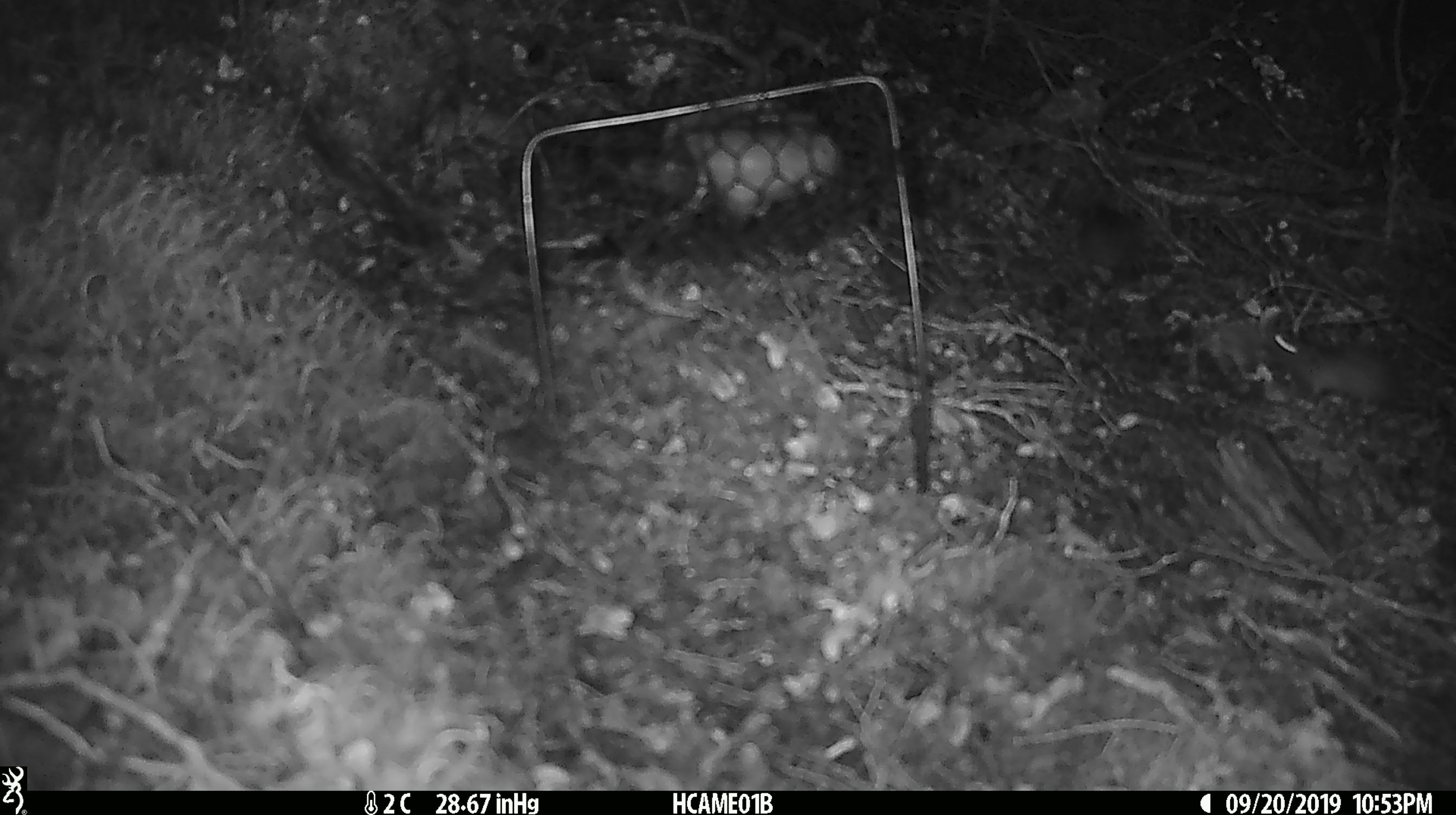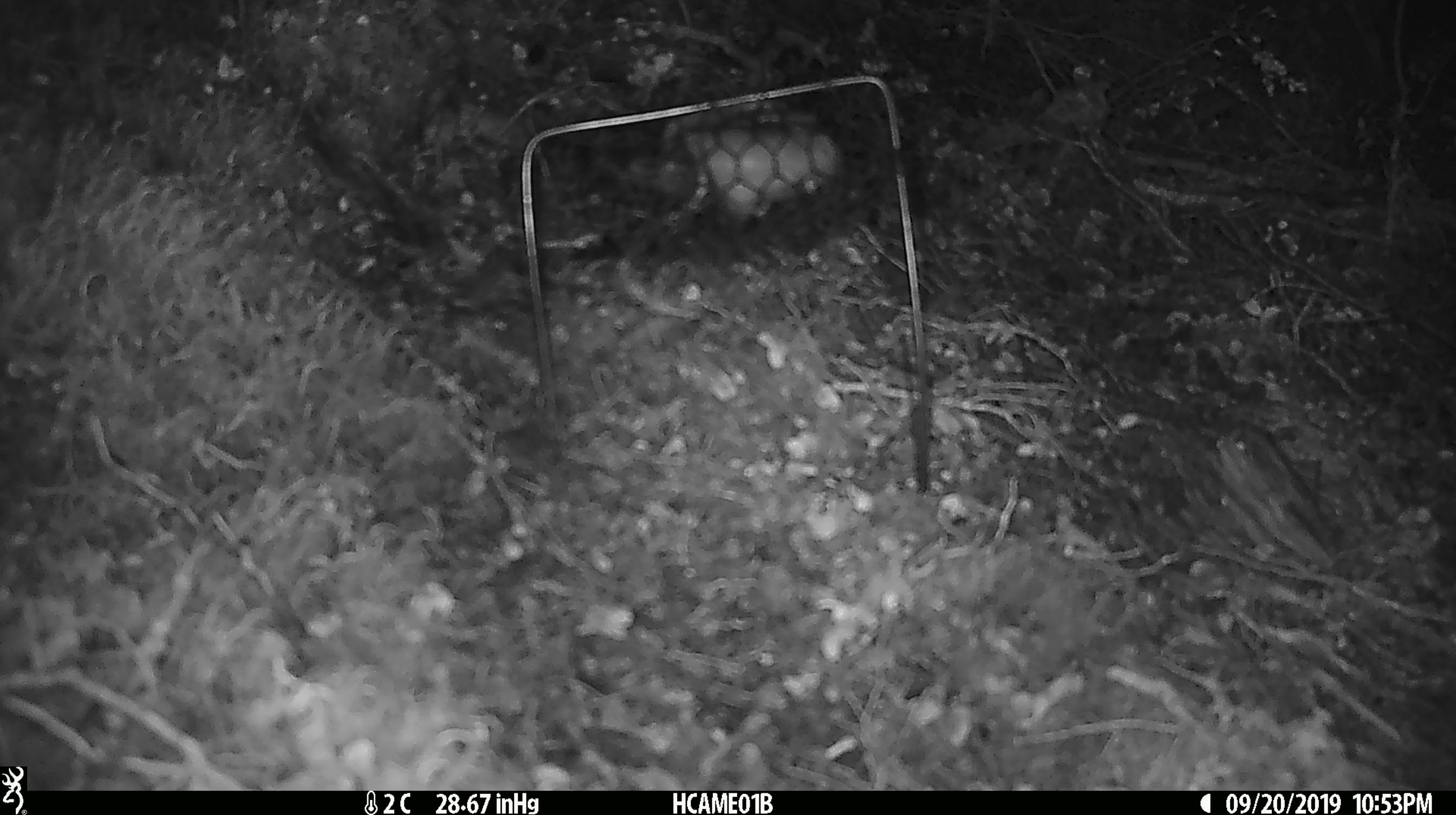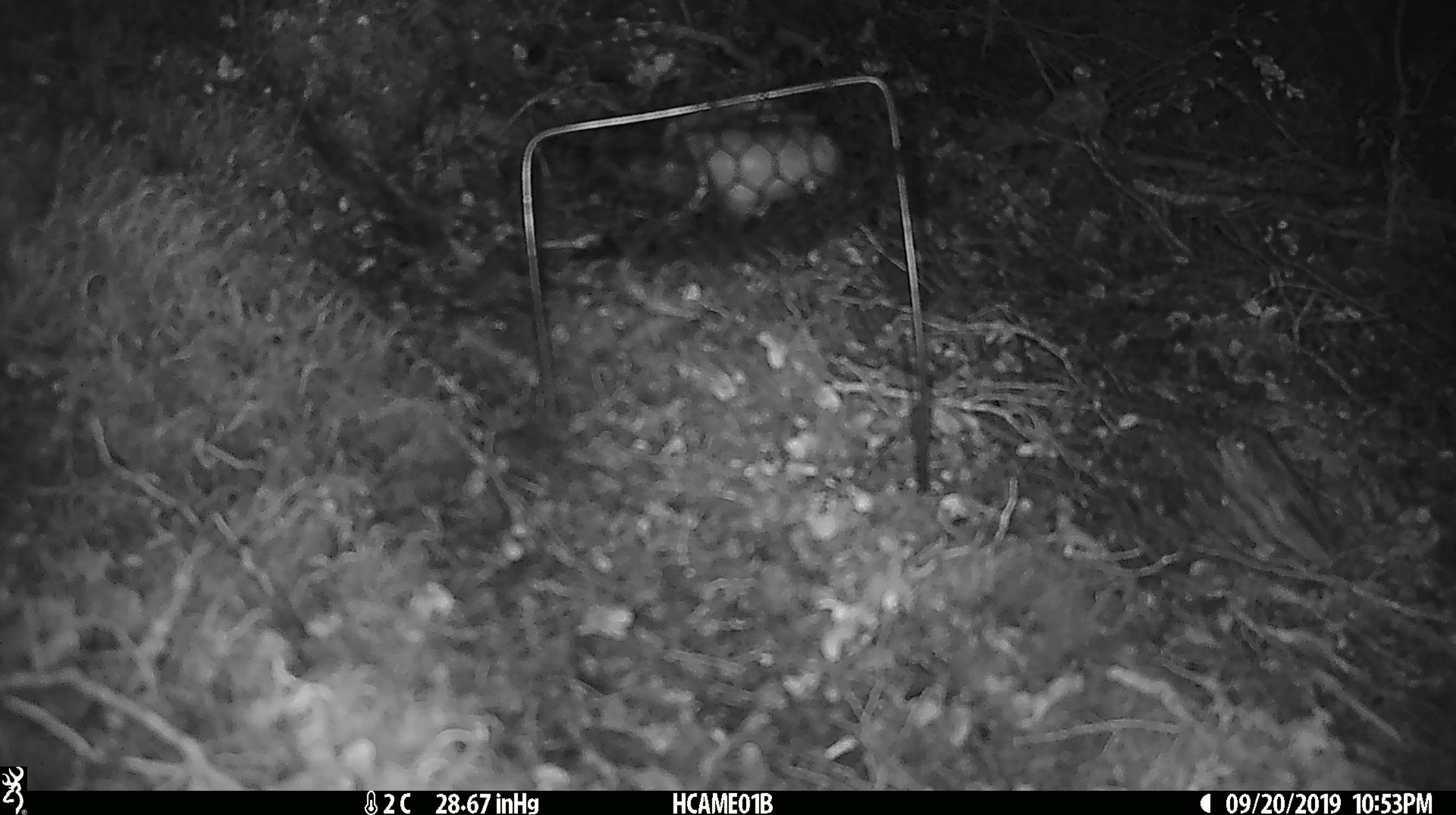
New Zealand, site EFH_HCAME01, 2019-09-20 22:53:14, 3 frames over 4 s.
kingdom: Animalia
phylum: Chordata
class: Mammalia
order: Rodentia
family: Muridae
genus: Mus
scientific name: Mus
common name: mouse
Mouse (Mus).